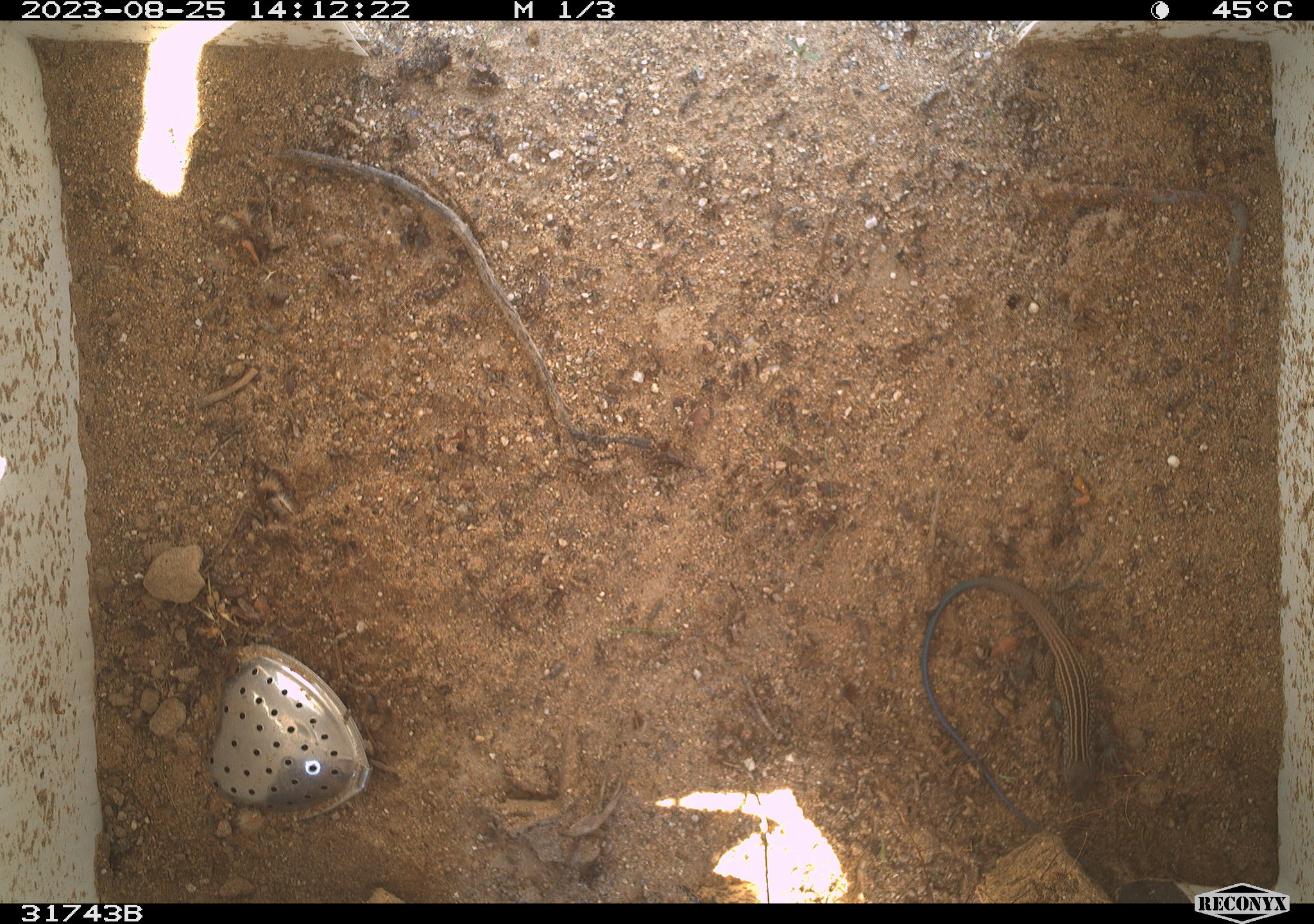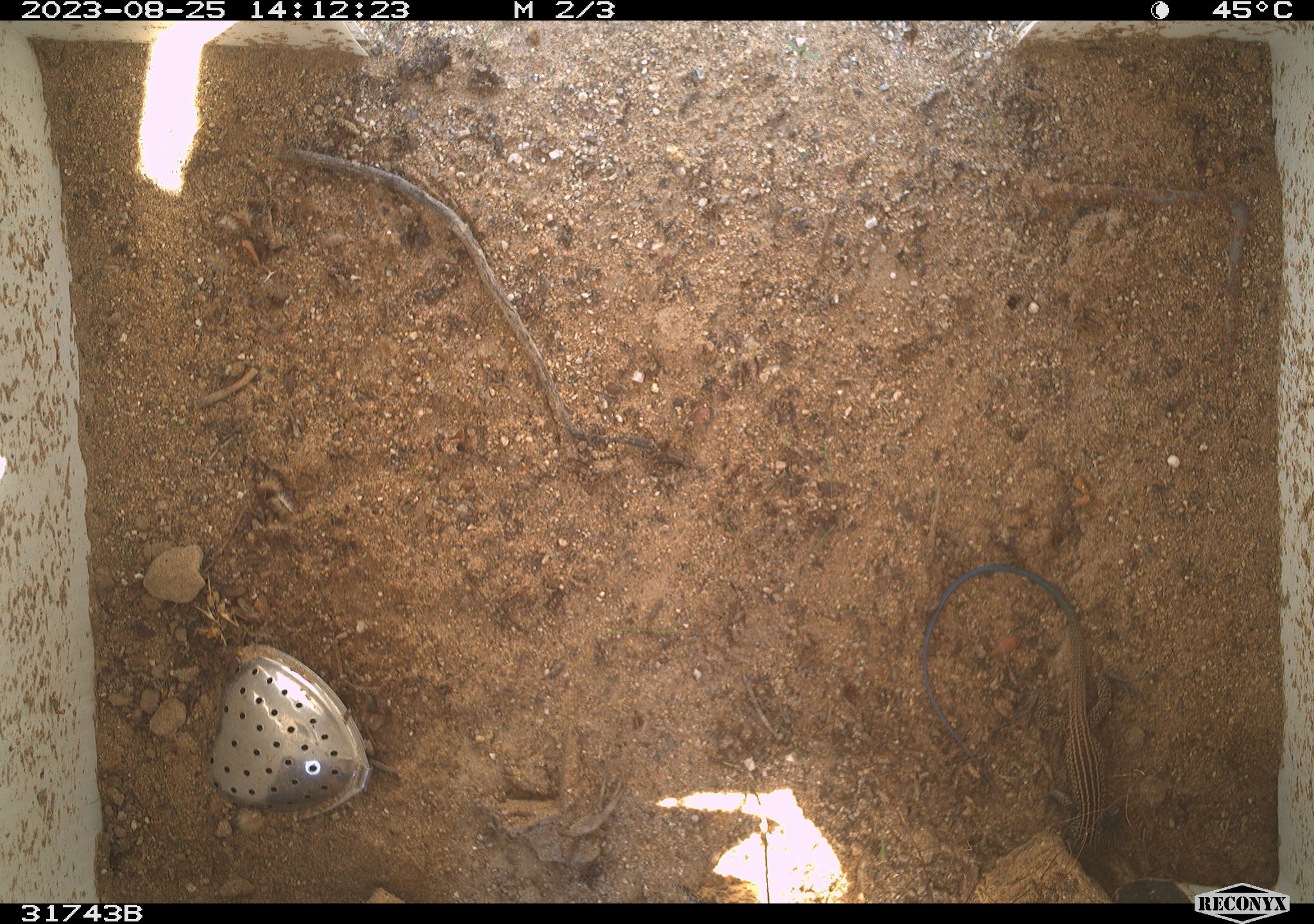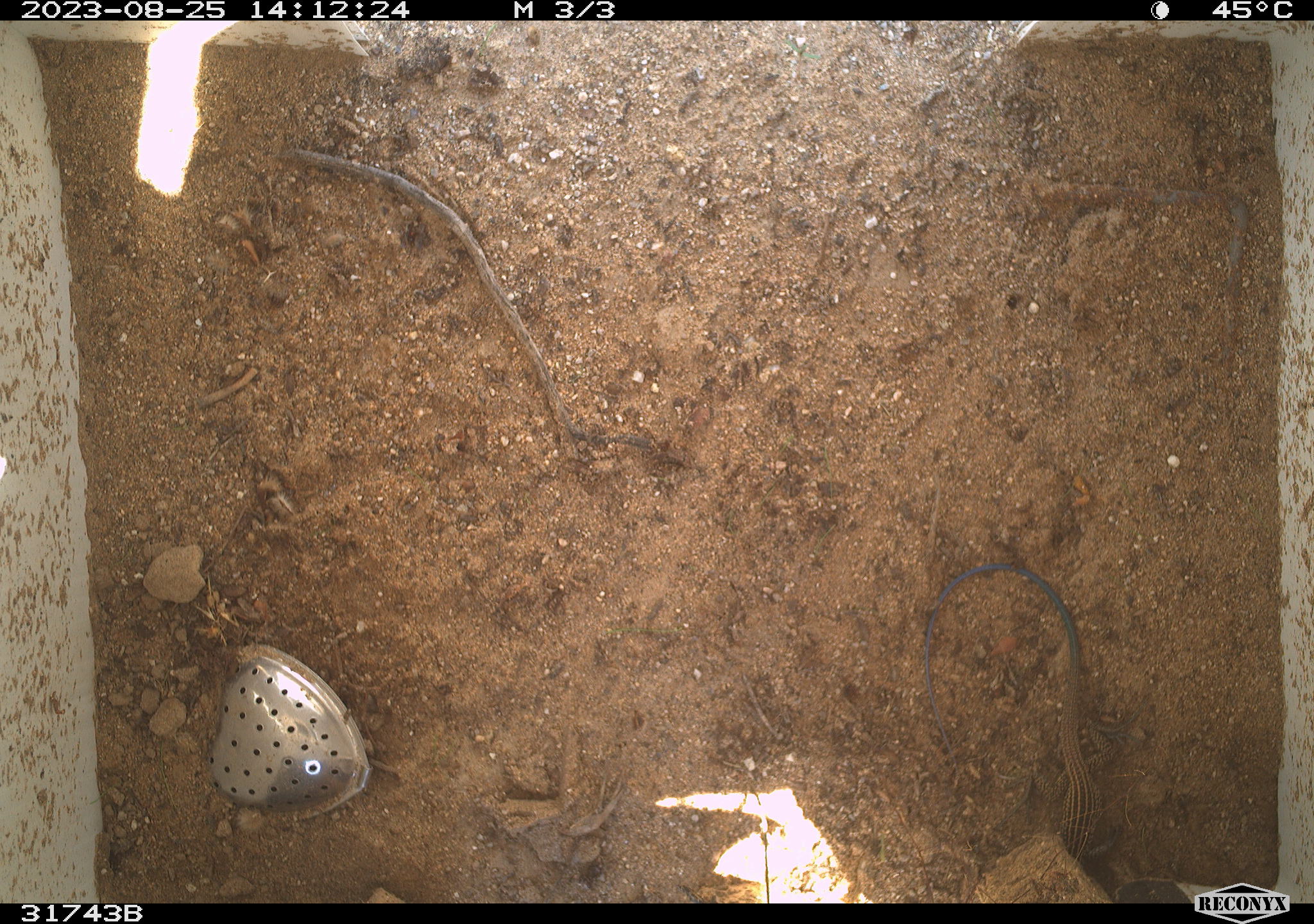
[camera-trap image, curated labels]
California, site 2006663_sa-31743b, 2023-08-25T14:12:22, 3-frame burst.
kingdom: Animalia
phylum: Chordata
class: Reptilia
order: Squamata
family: Teiidae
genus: Aspidoscelis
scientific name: Aspidoscelis tigris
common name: western whiptail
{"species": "western whiptail (Aspidoscelis tigris)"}